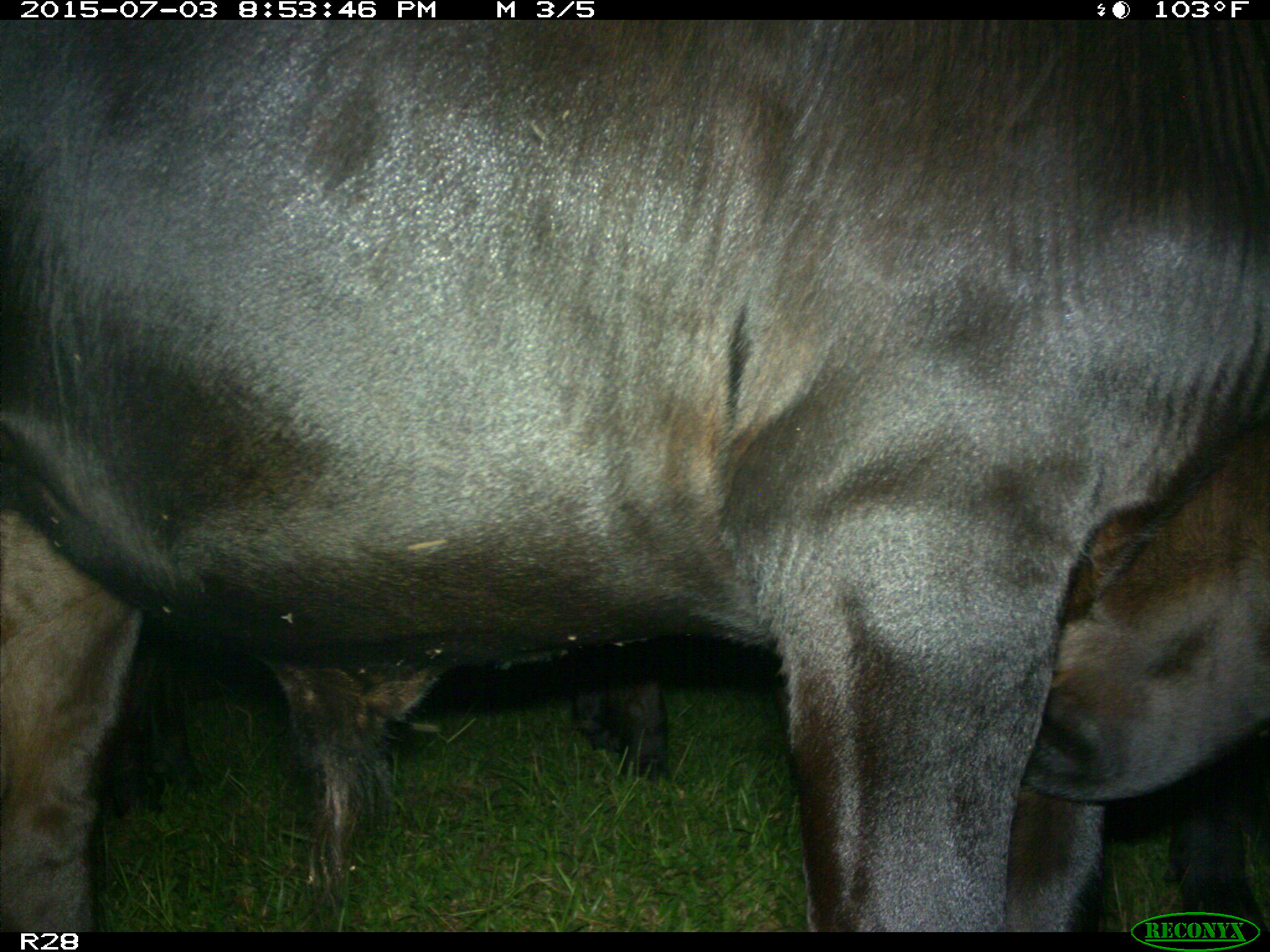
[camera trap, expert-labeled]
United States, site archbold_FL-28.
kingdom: Animalia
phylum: Chordata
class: Mammalia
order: Artiodactyla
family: Bovidae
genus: Bos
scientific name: Bos taurus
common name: domestic cow